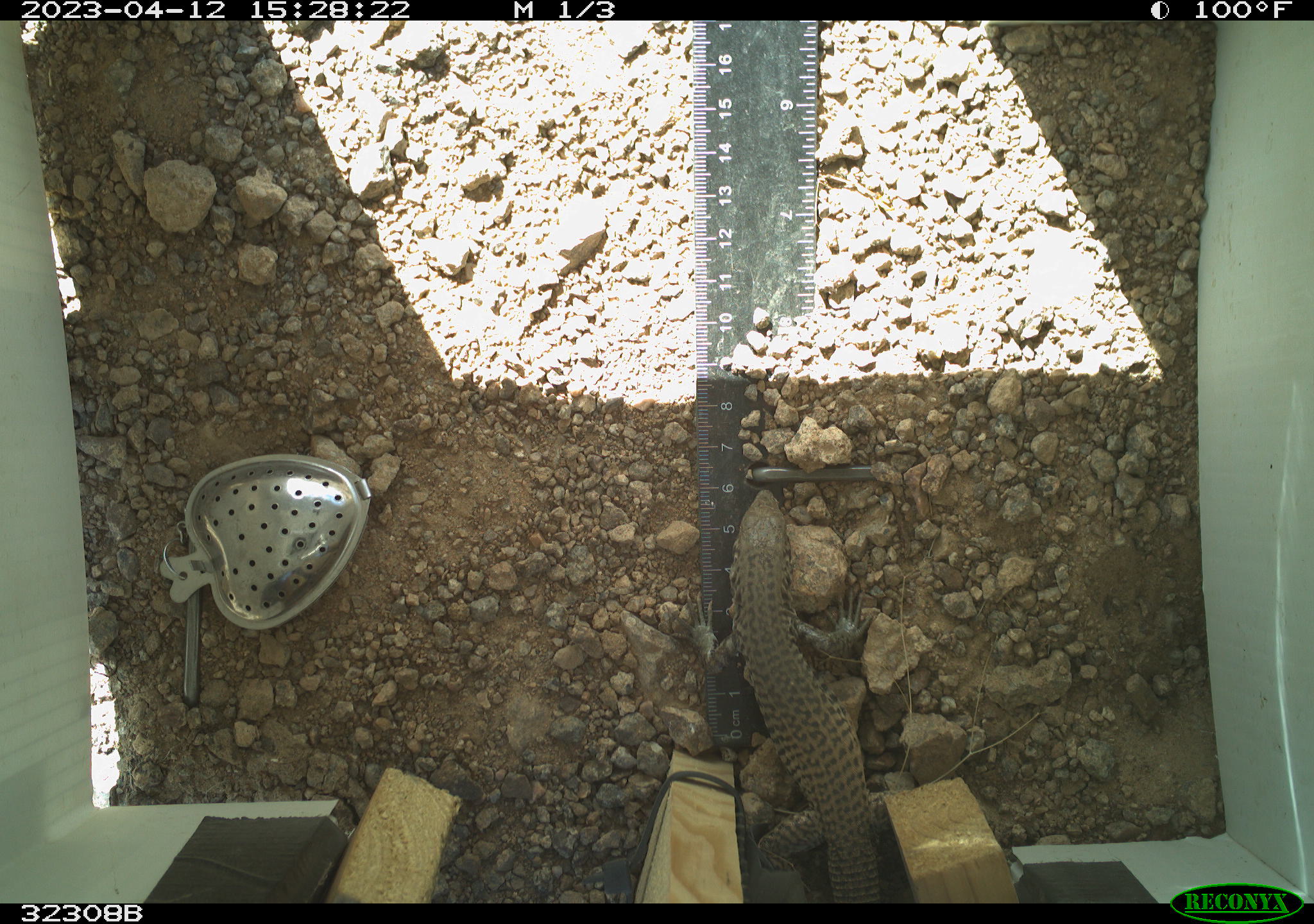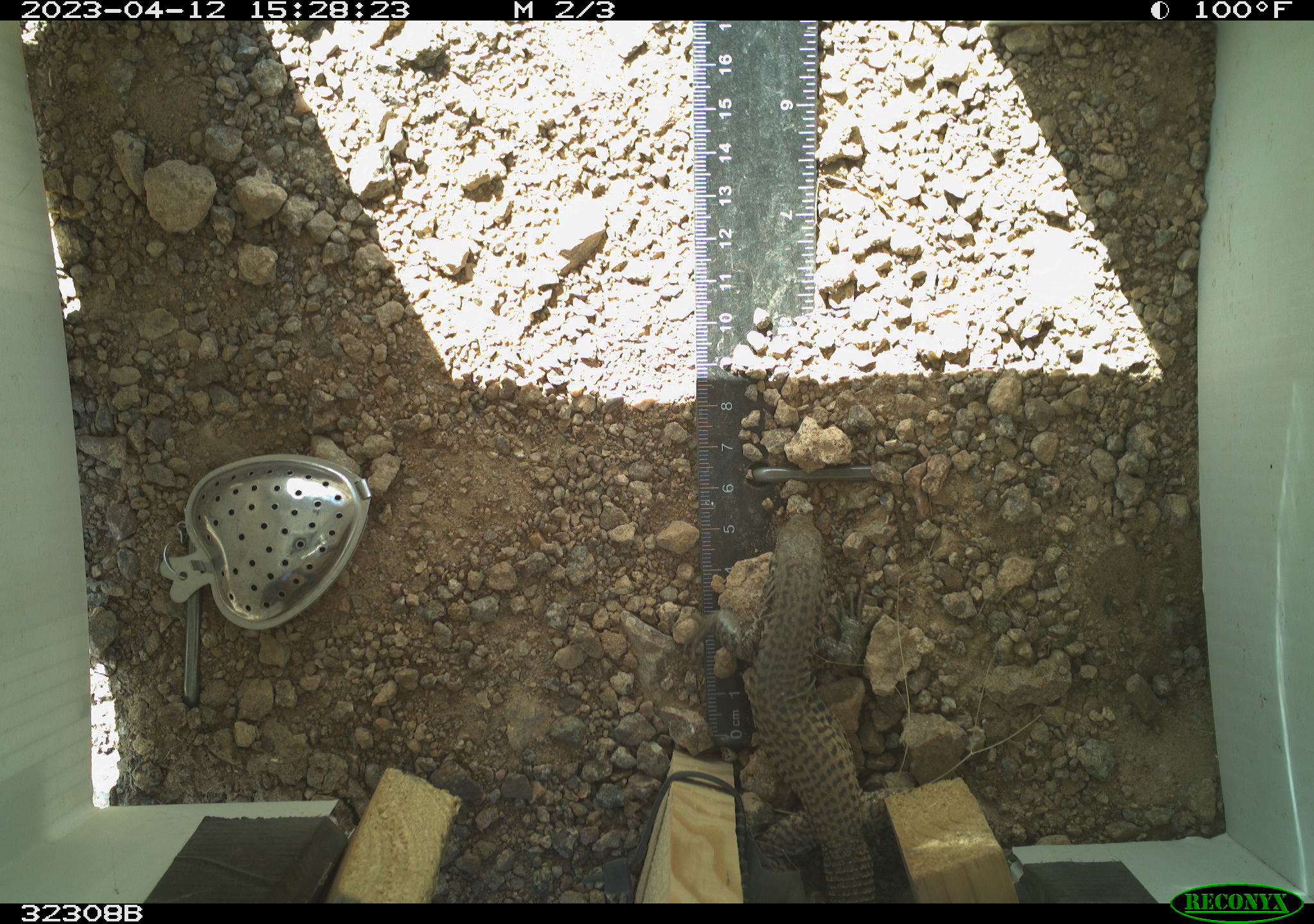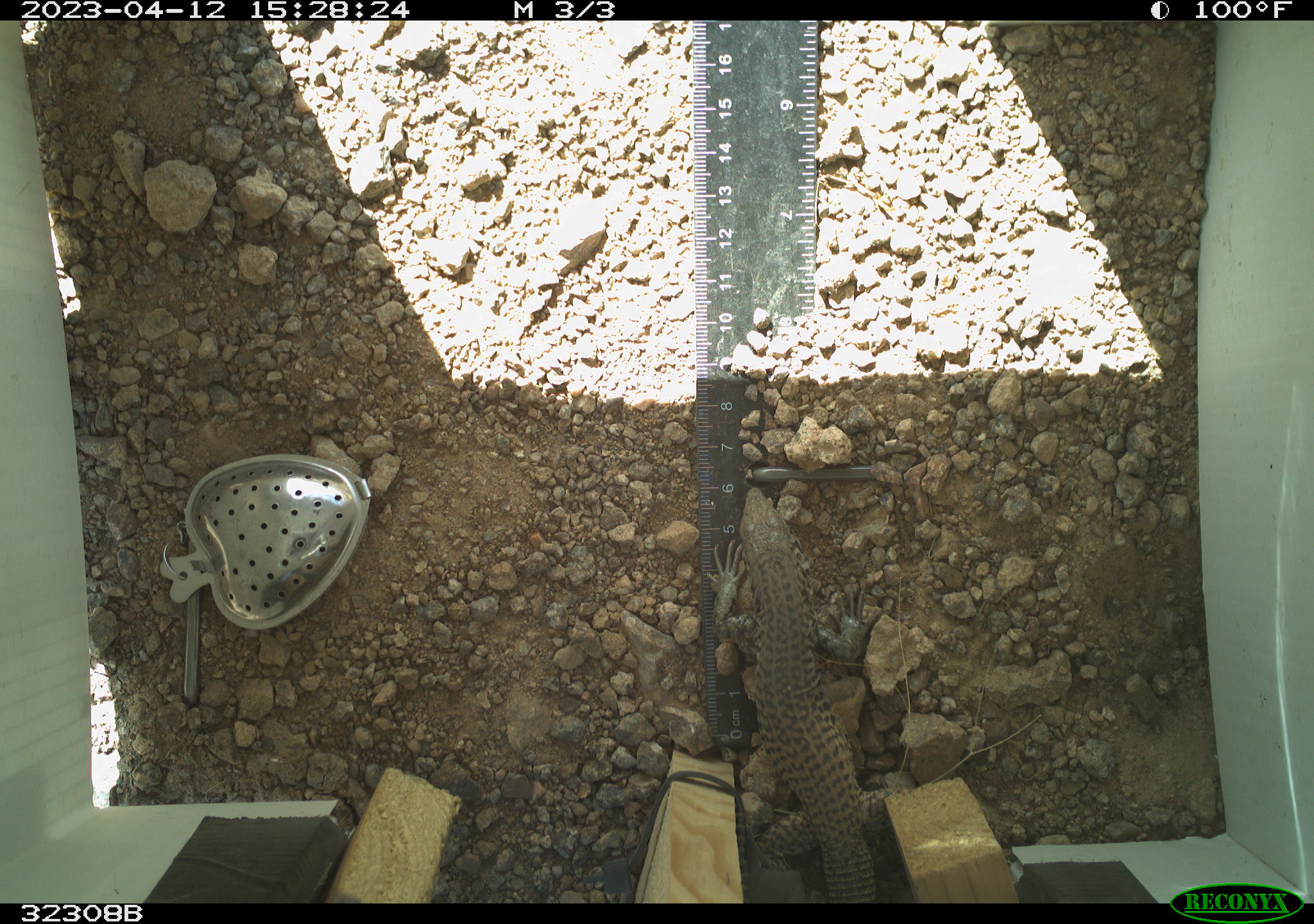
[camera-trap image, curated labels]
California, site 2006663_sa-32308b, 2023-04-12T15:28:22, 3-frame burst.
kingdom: Animalia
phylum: Chordata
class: Reptilia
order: Squamata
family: Teiidae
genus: Aspidoscelis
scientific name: Aspidoscelis tigris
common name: western whiptail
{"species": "western whiptail (Aspidoscelis tigris)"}